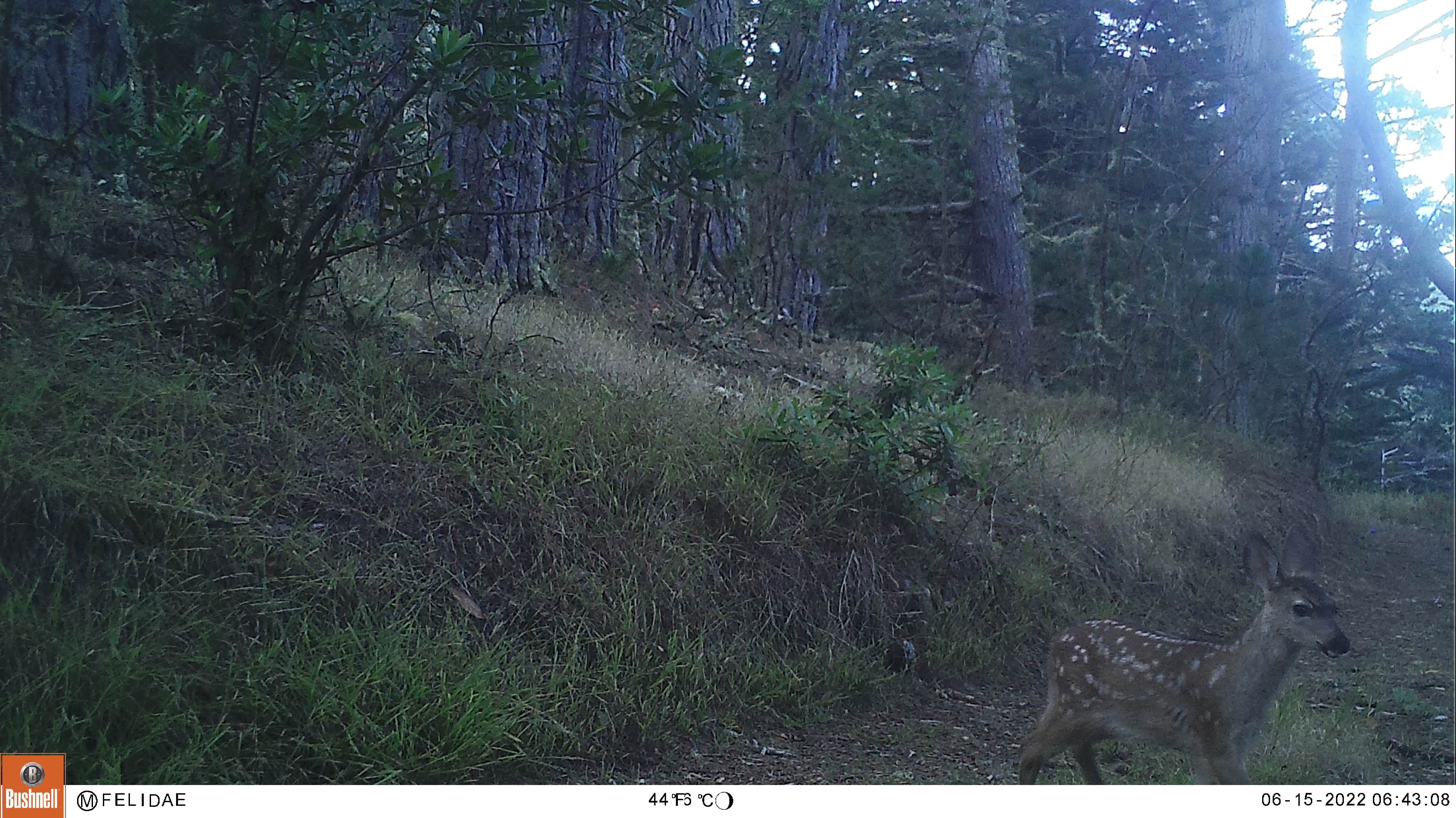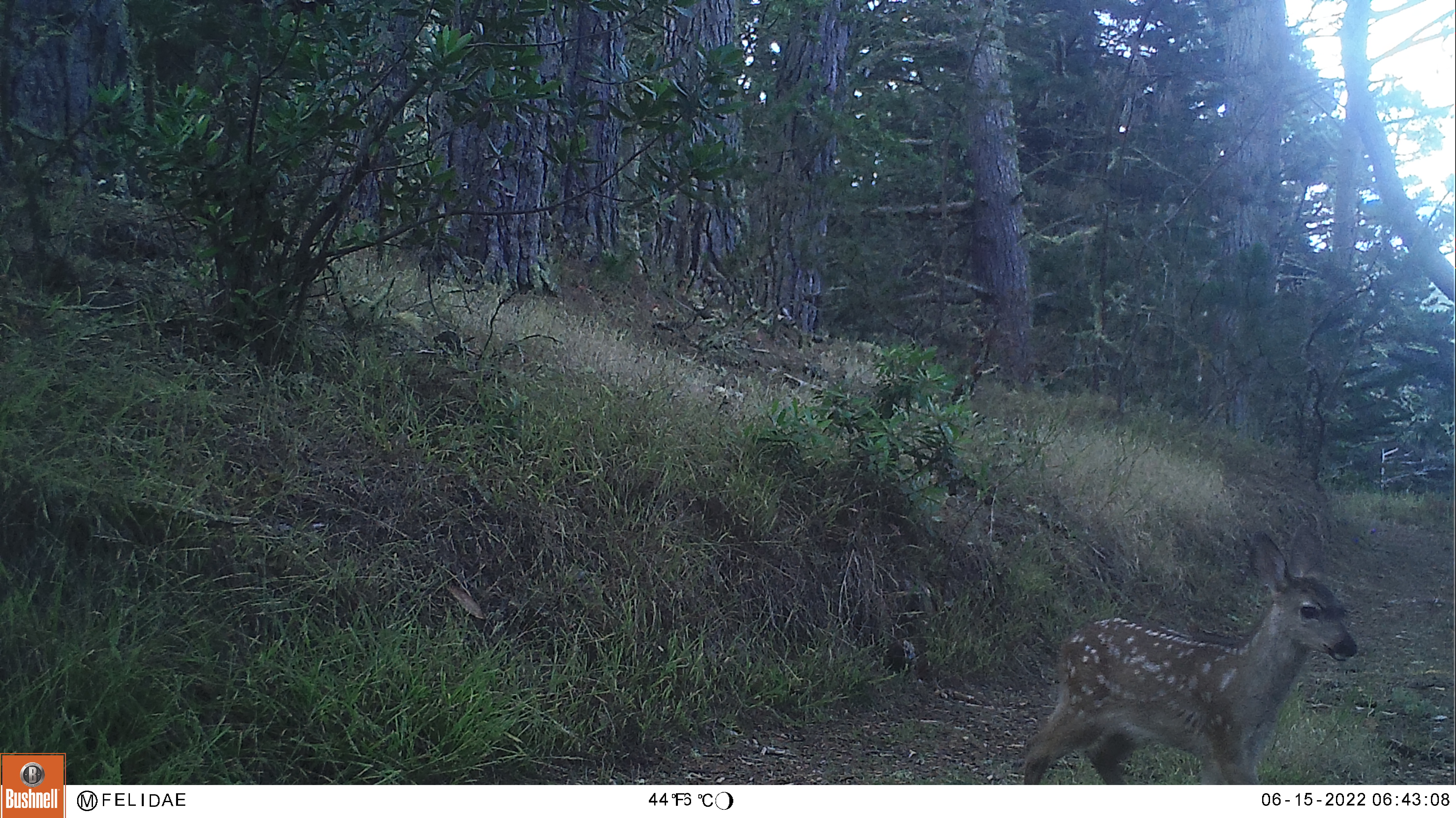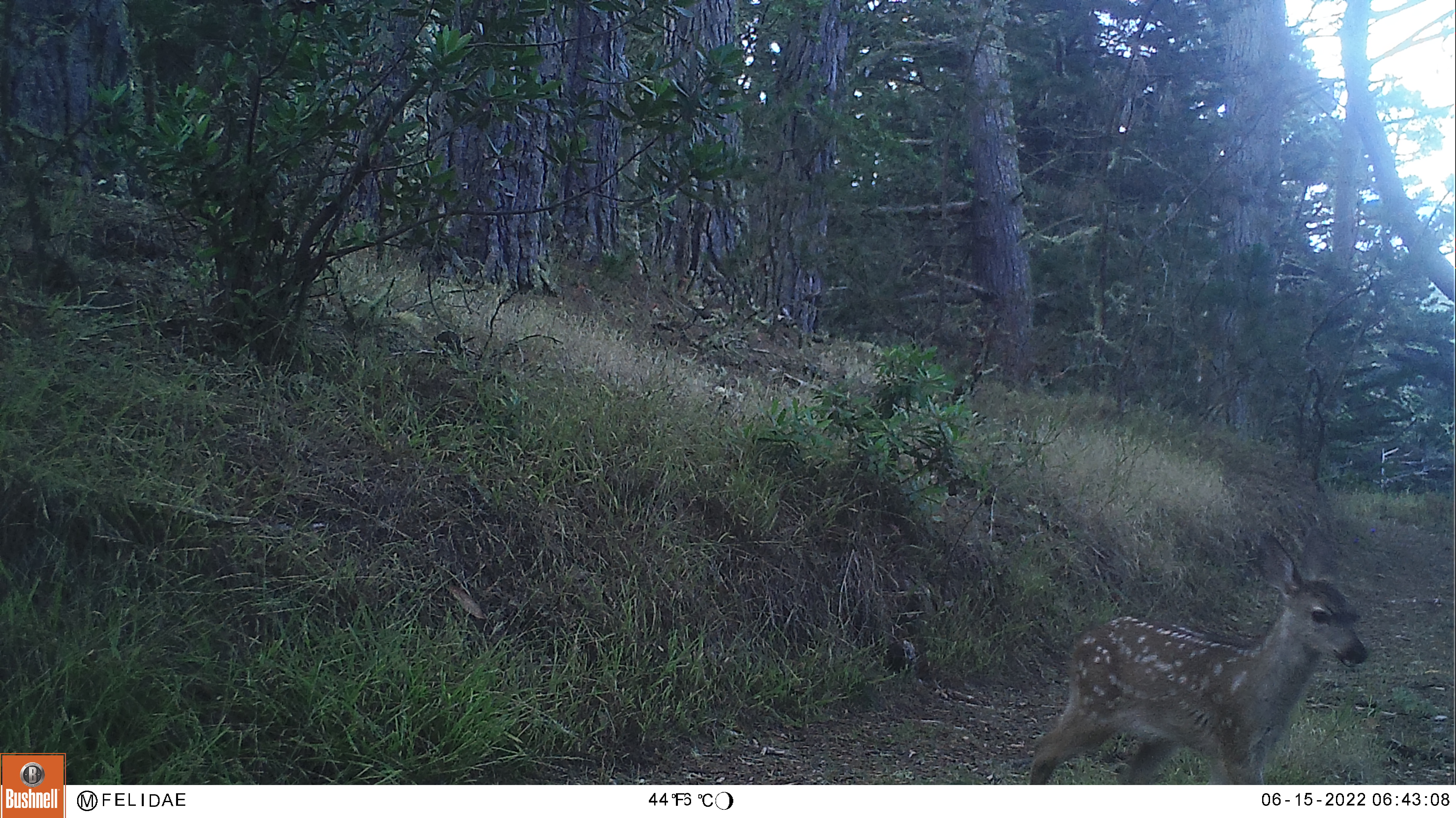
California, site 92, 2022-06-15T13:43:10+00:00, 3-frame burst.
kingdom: Animalia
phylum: Chordata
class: Mammalia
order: Artiodactyla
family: Cervidae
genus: Odocoileus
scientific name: Odocoileus hemionus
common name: mule deer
Mule deer (Odocoileus hemionus).